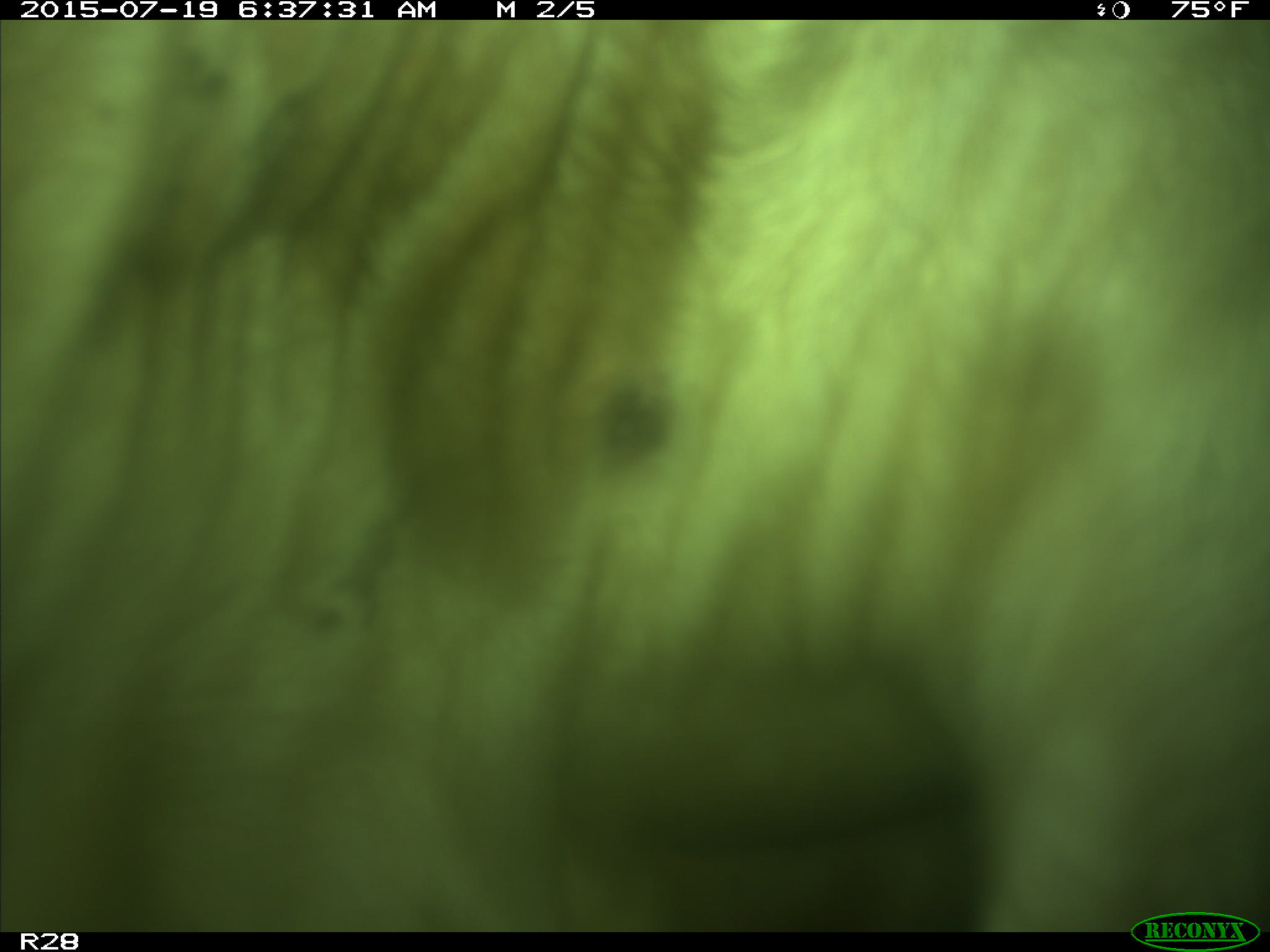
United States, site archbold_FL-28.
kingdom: Animalia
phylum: Chordata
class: Mammalia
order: Artiodactyla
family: Bovidae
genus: Bos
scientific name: Bos taurus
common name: domestic cow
Bos taurus (domestic cow).